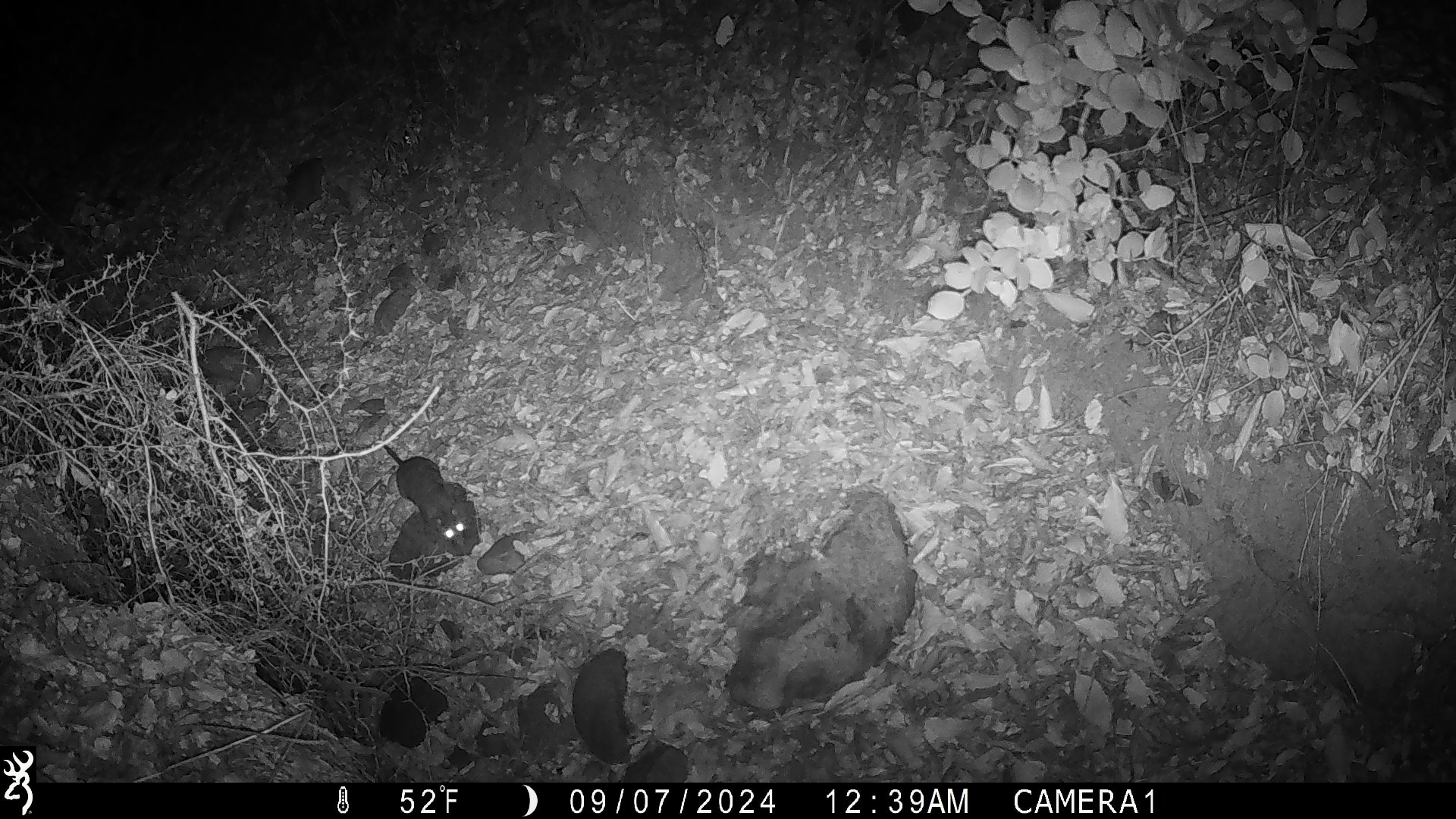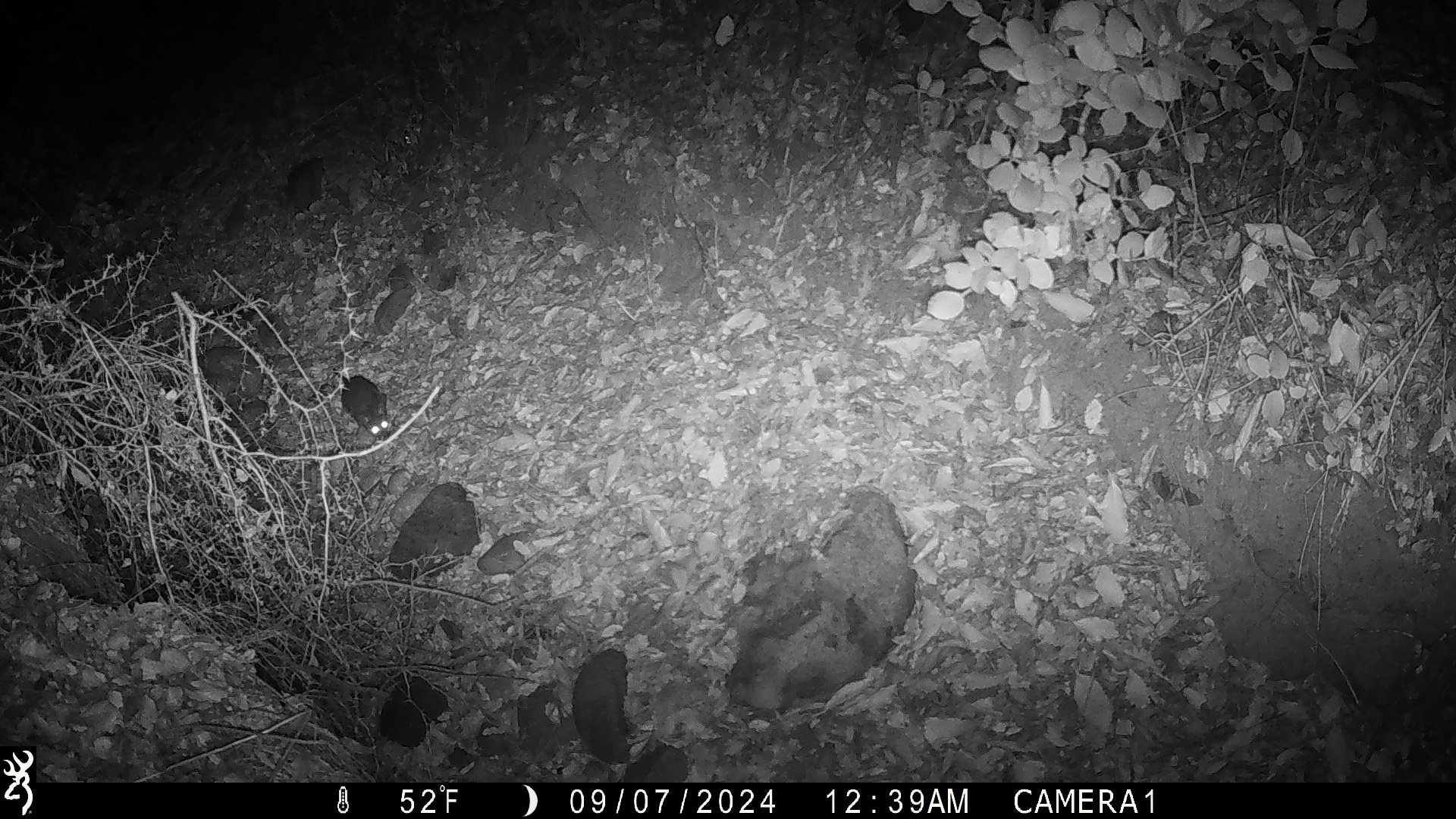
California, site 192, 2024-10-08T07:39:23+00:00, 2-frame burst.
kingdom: Animalia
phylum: Chordata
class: Mammalia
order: Rodentia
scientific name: Rodentia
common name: mouse or rat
Mouse or rat (Rodentia).